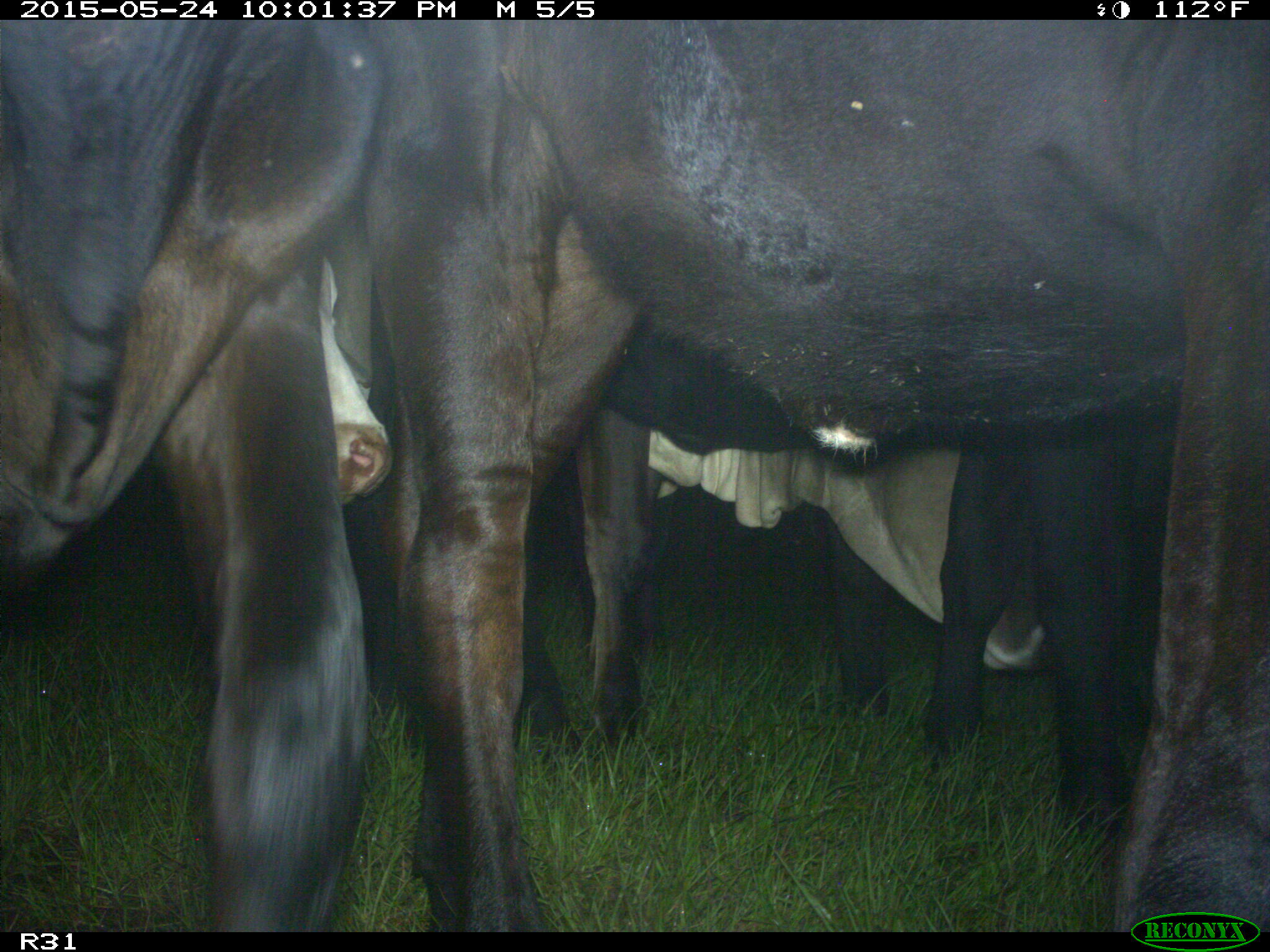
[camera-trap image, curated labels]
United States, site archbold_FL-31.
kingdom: Animalia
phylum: Chordata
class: Mammalia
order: Artiodactyla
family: Bovidae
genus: Bos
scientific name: Bos taurus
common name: domestic cow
Bos taurus (domestic cow).